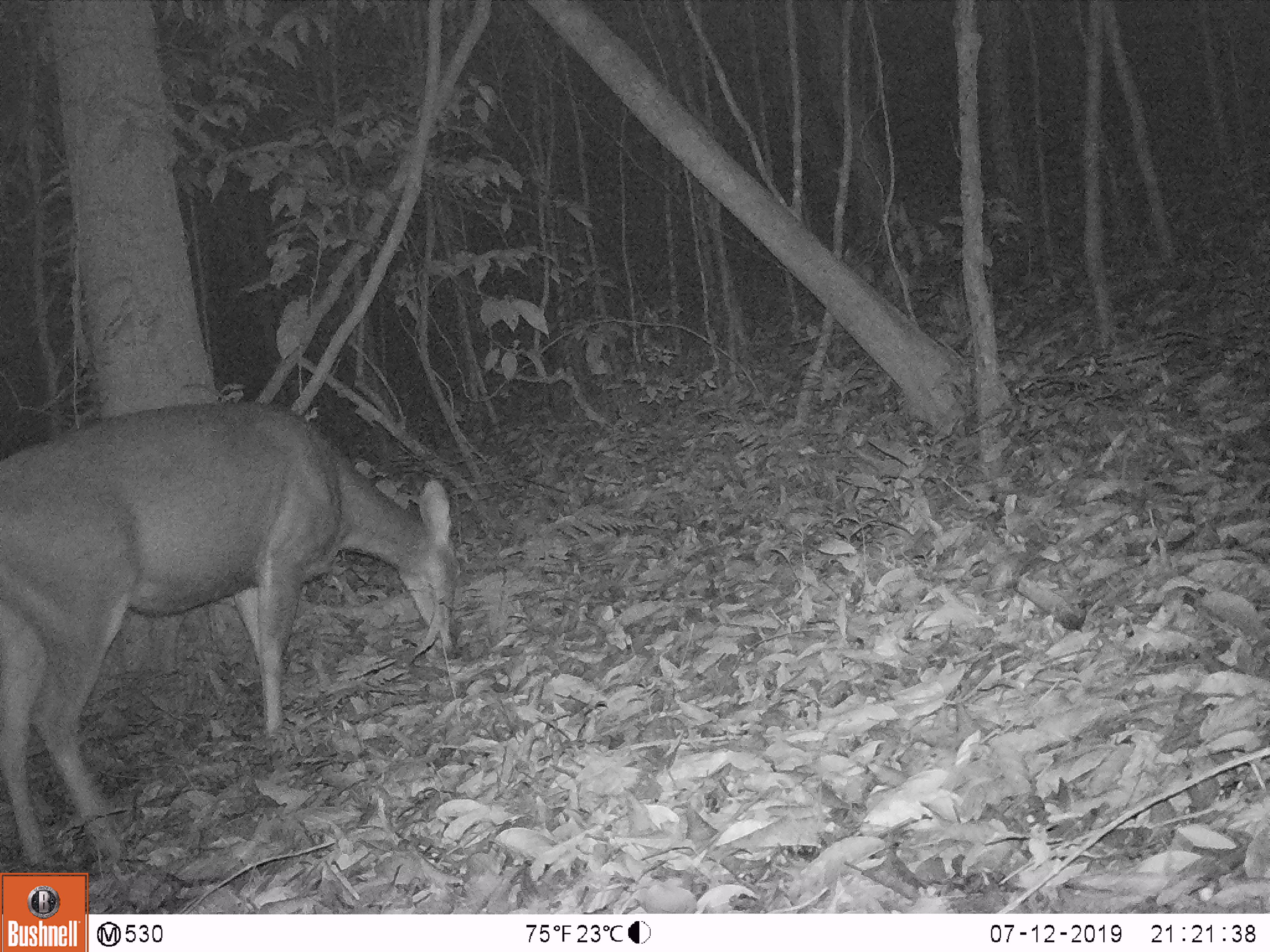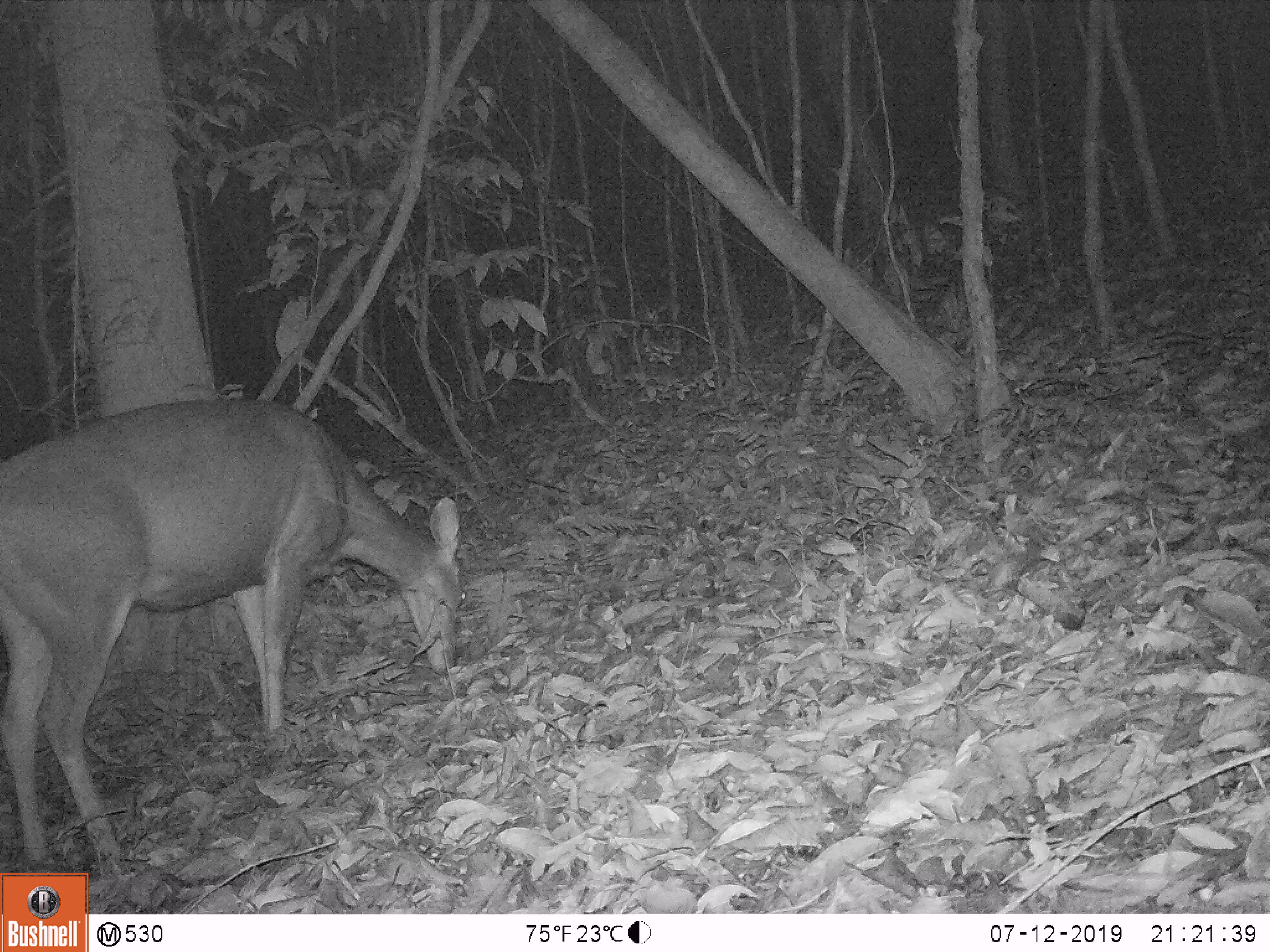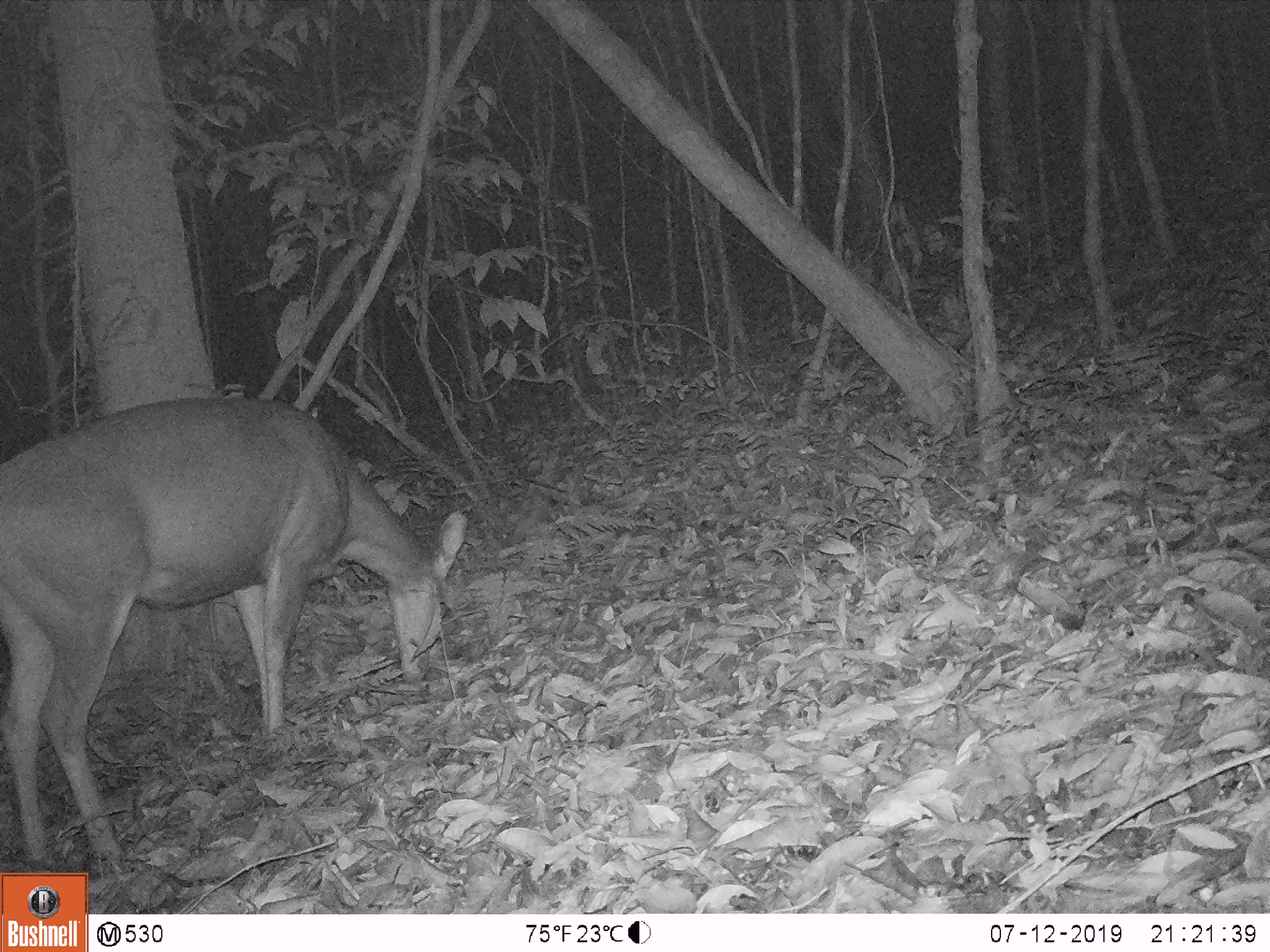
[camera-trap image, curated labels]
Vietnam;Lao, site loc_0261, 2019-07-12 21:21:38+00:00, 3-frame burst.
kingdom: Animalia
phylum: Chordata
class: Mammalia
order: Artiodactyla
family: Cervidae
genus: Rusa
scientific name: Rusa unicolor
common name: sambar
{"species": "sambar (Rusa unicolor)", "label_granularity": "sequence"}